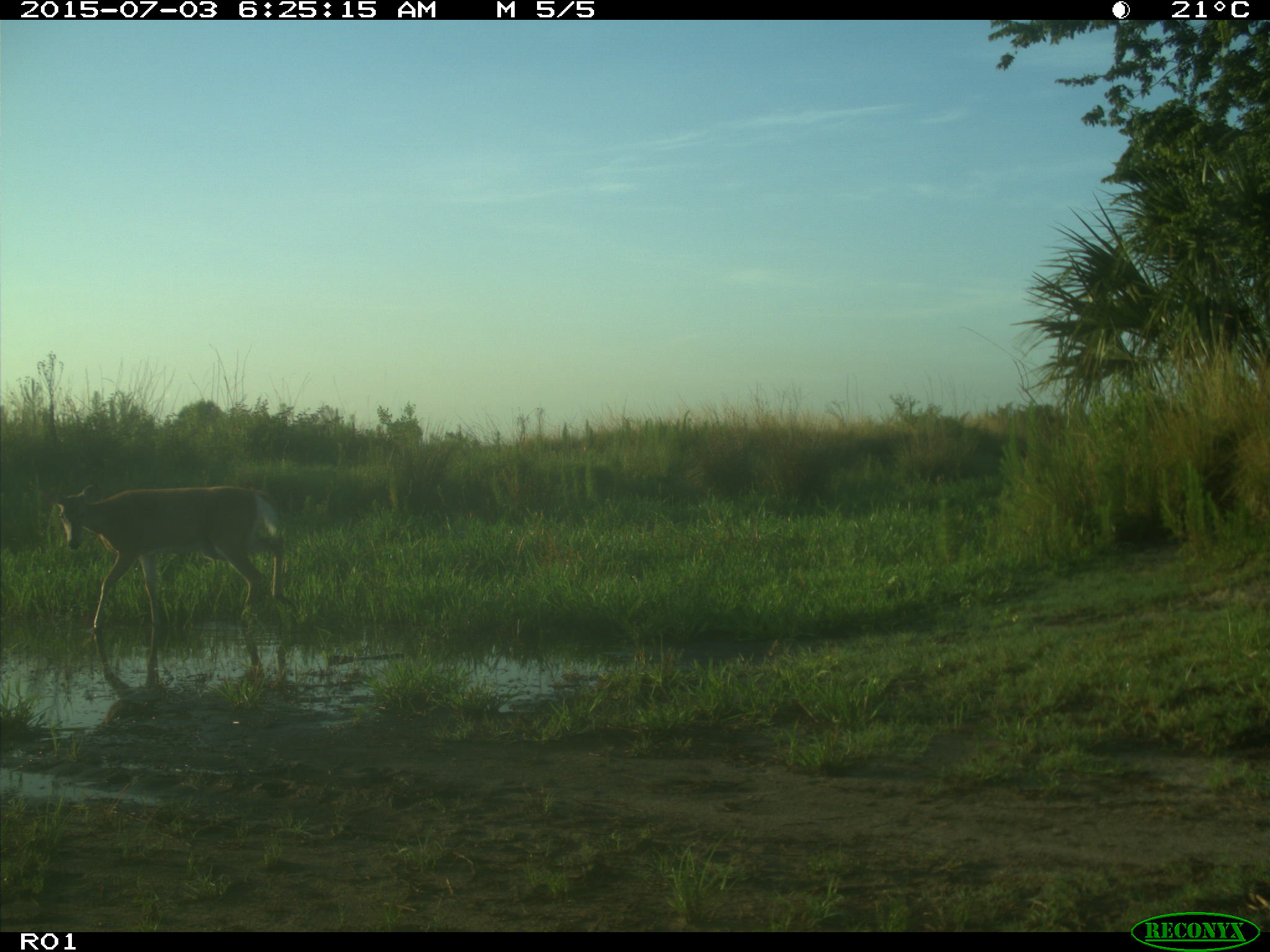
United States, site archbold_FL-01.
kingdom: Animalia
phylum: Chordata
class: Mammalia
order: Artiodactyla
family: Cervidae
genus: Odocoileus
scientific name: Odocoileus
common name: deer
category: unidentified deer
Unidentified deer (deer) (Odocoileus).